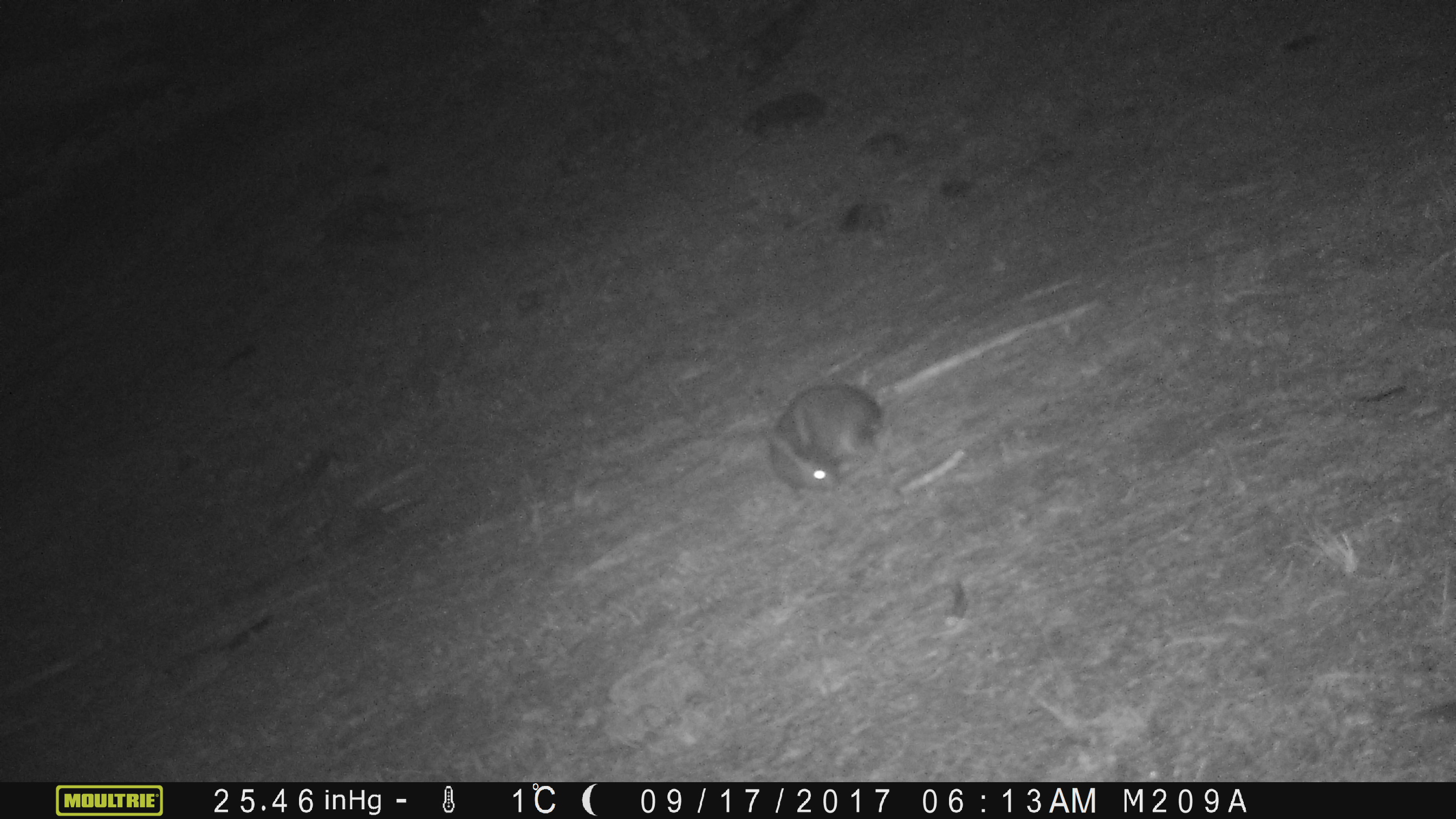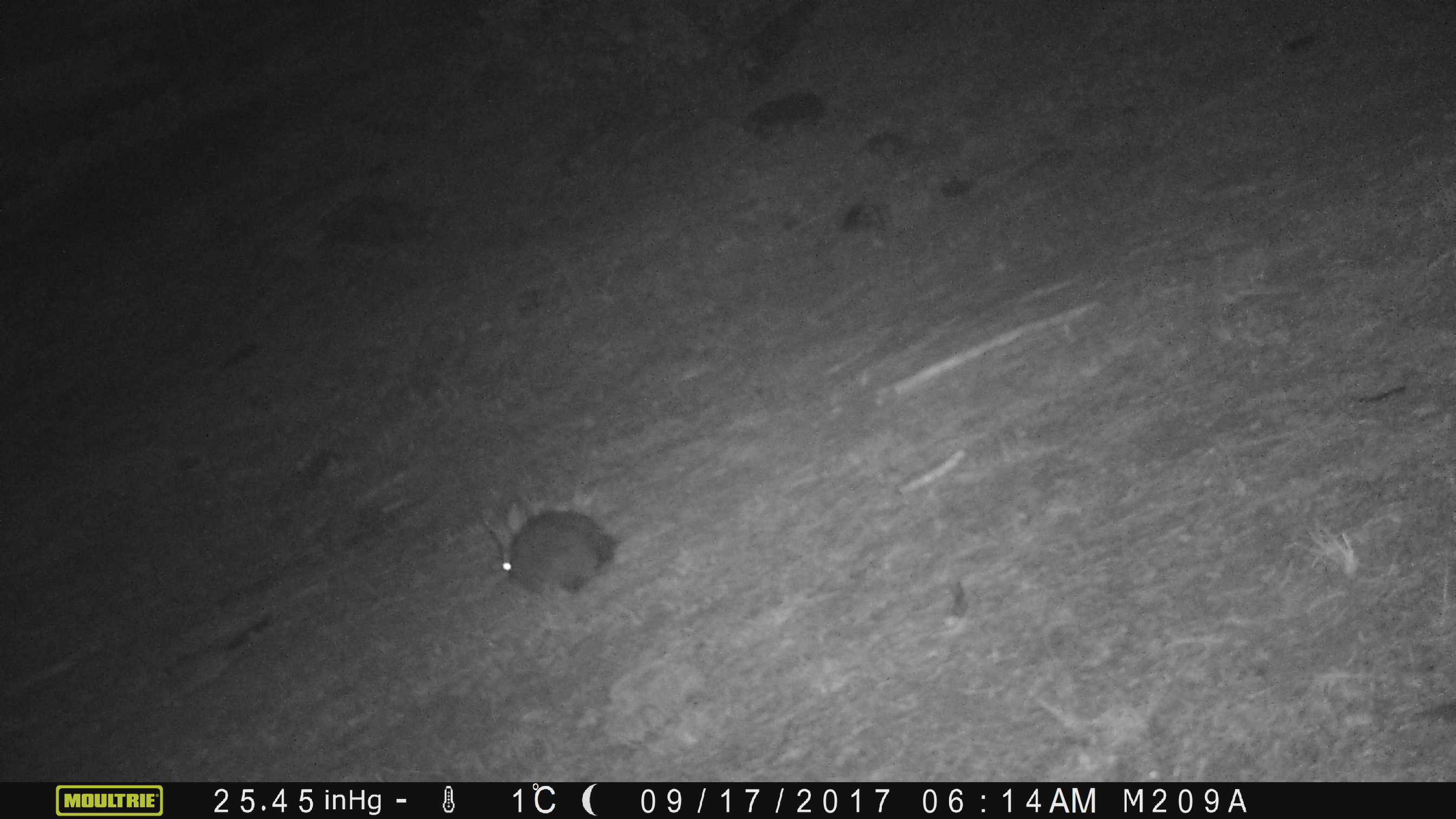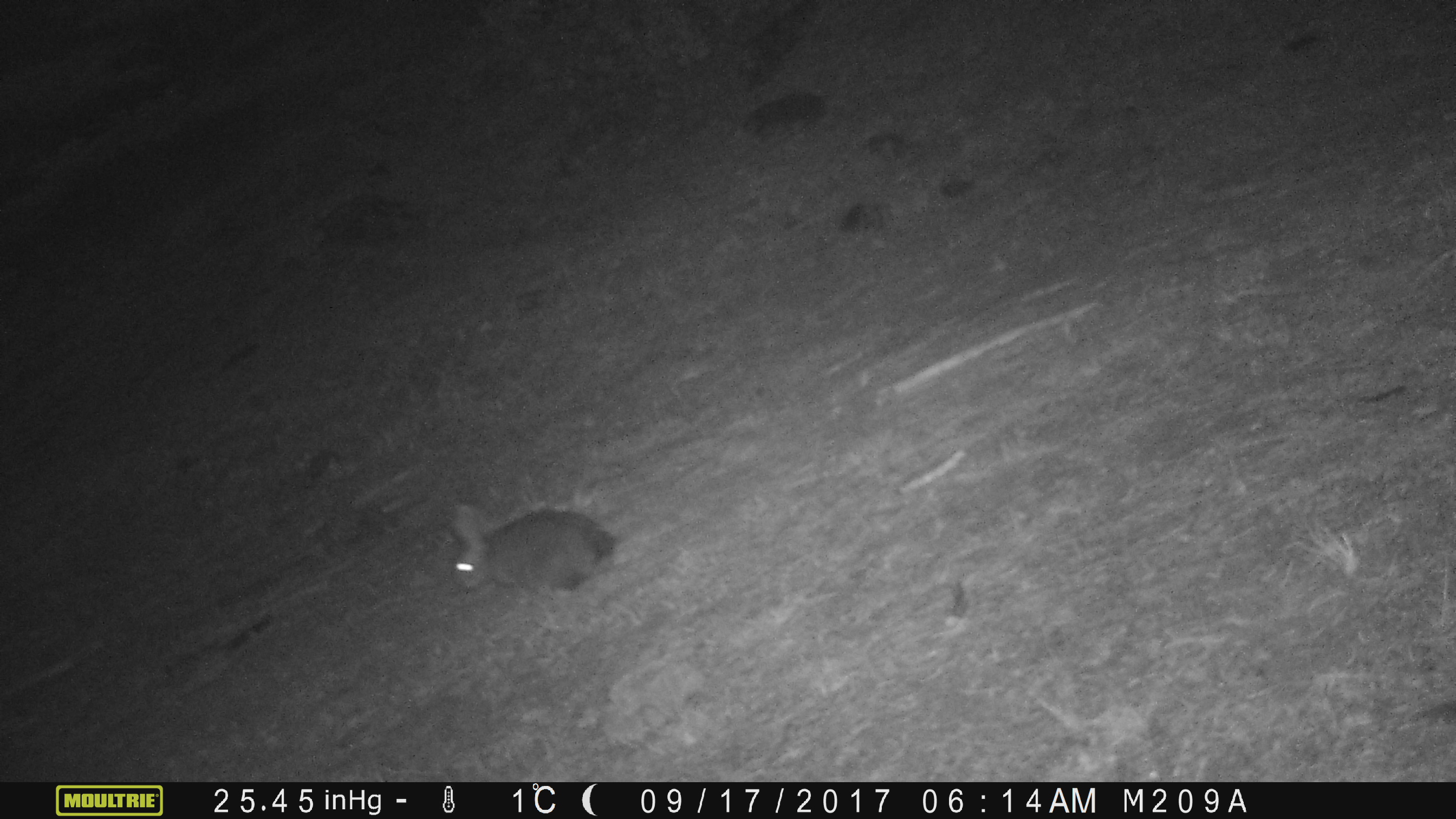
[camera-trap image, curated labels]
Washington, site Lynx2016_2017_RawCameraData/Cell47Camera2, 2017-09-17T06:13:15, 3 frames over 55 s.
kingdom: Animalia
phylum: Chordata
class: Mammalia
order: Lagomorpha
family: Leporidae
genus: Lepus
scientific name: Lepus americanus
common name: snowshoe hare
Lepus americanus (snowshoe hare). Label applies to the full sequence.